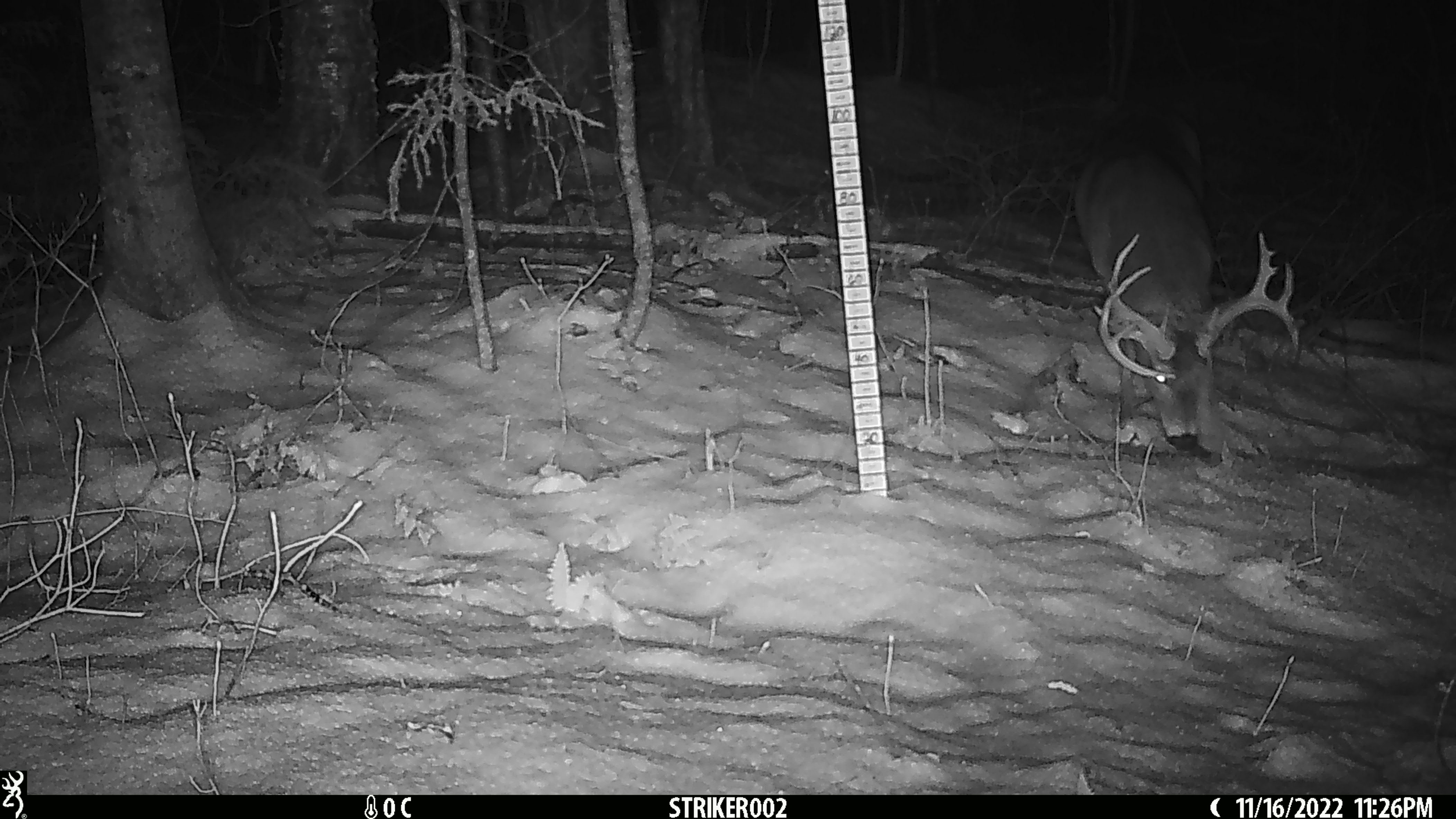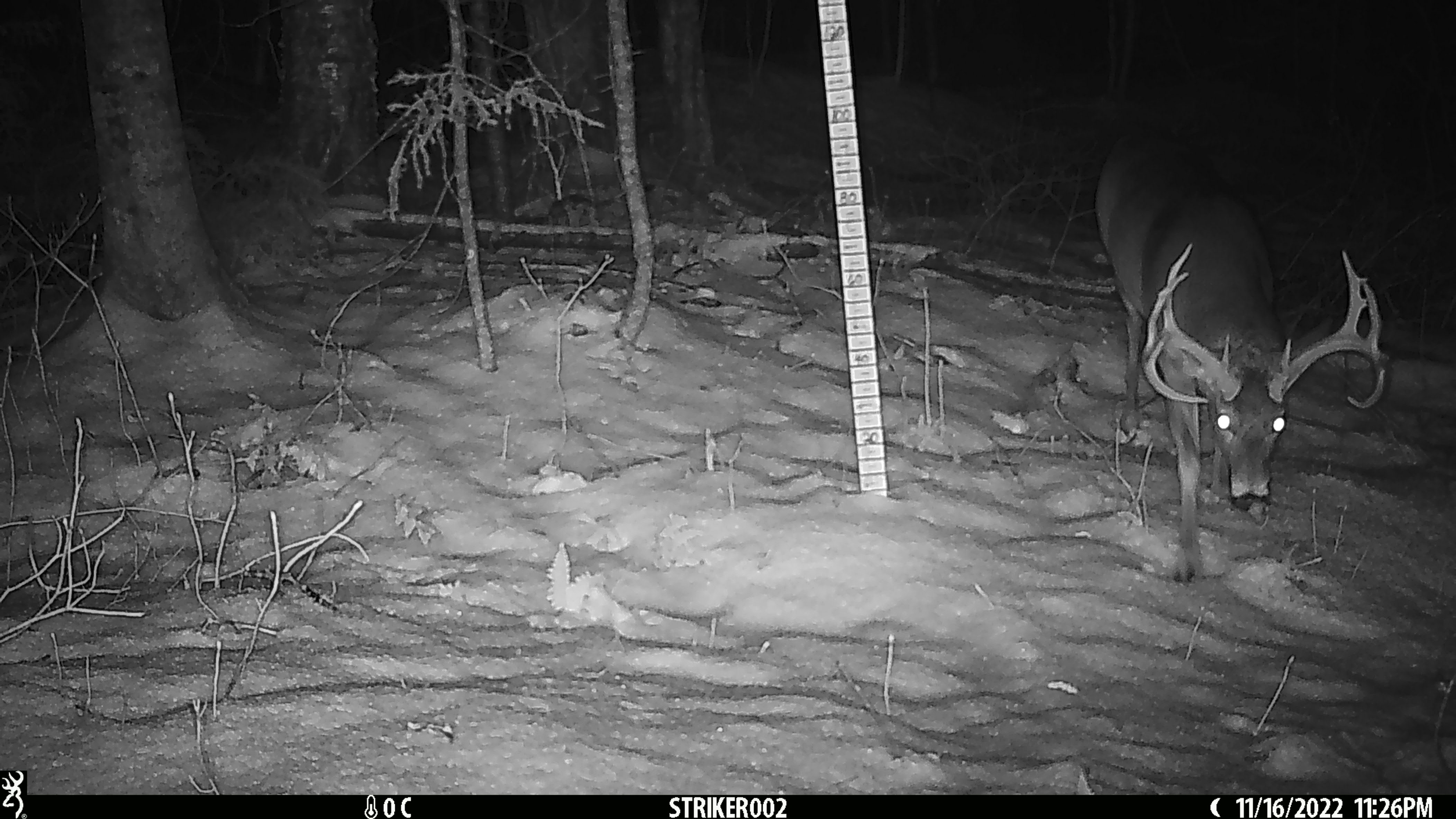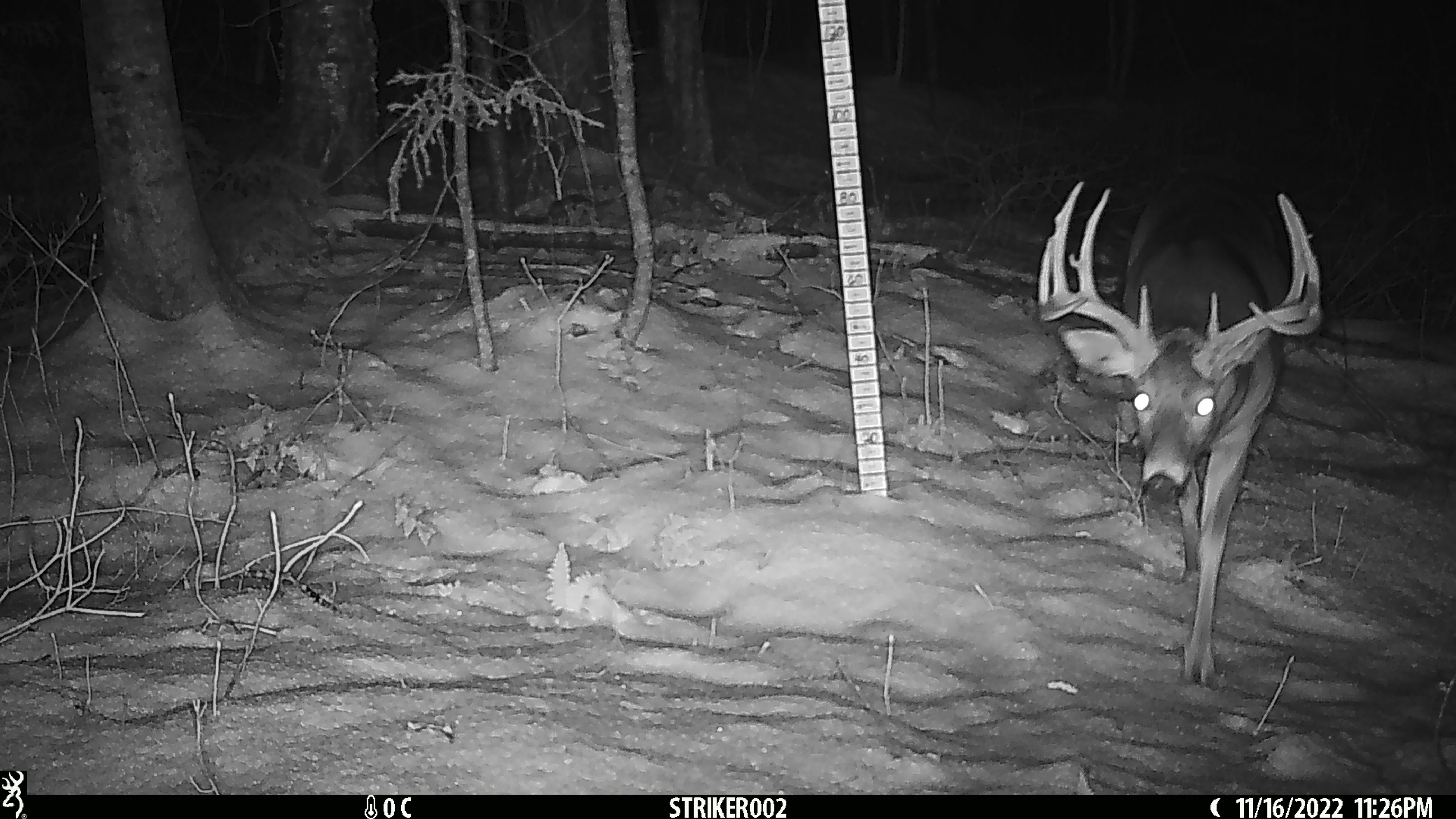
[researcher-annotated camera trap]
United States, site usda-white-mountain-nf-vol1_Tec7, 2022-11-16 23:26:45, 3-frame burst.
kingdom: Animalia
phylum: Chordata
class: Mammalia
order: Artiodactyla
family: Cervidae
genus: Odocoileus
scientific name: Odocoileus virginianus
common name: white-tailed deer